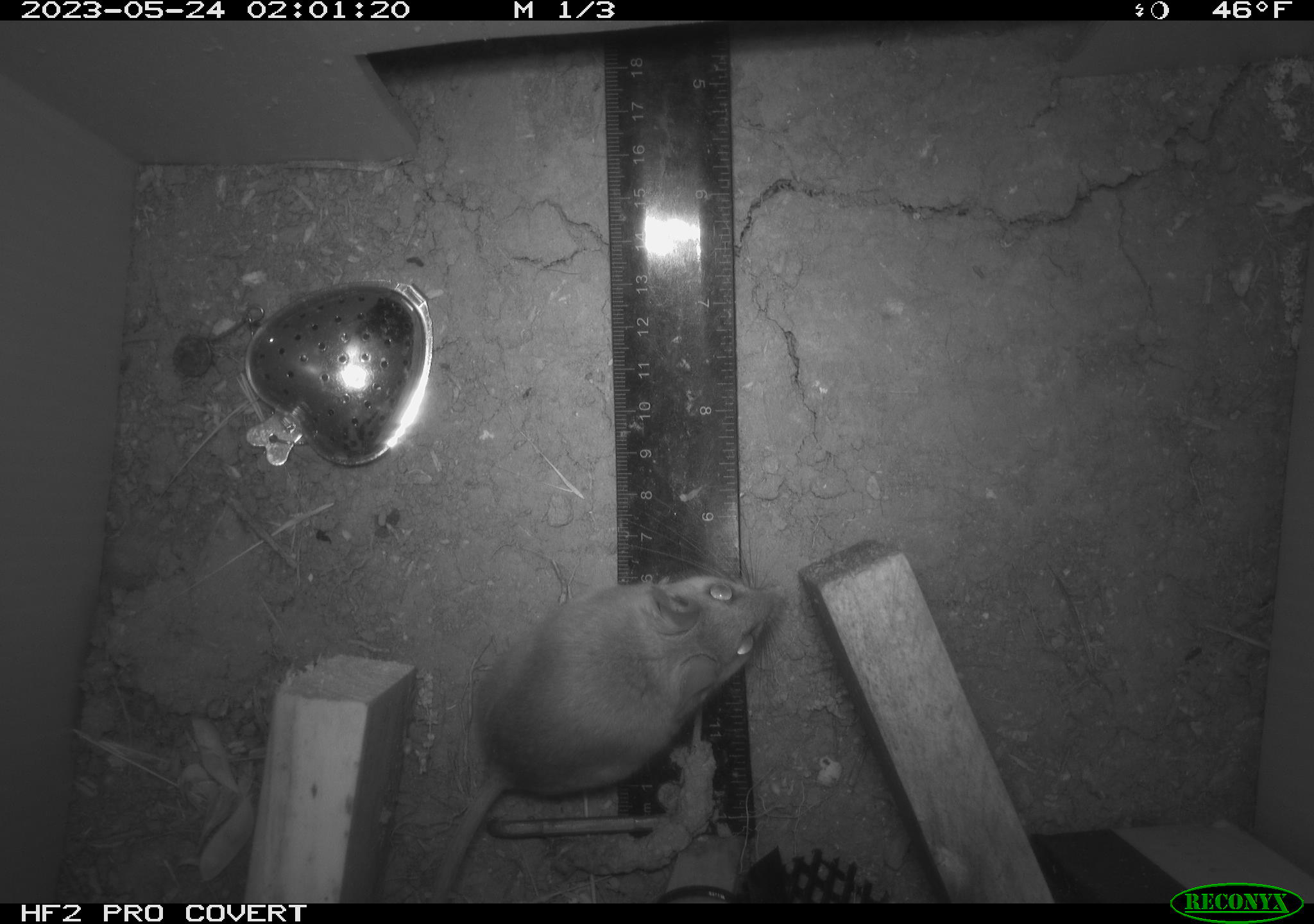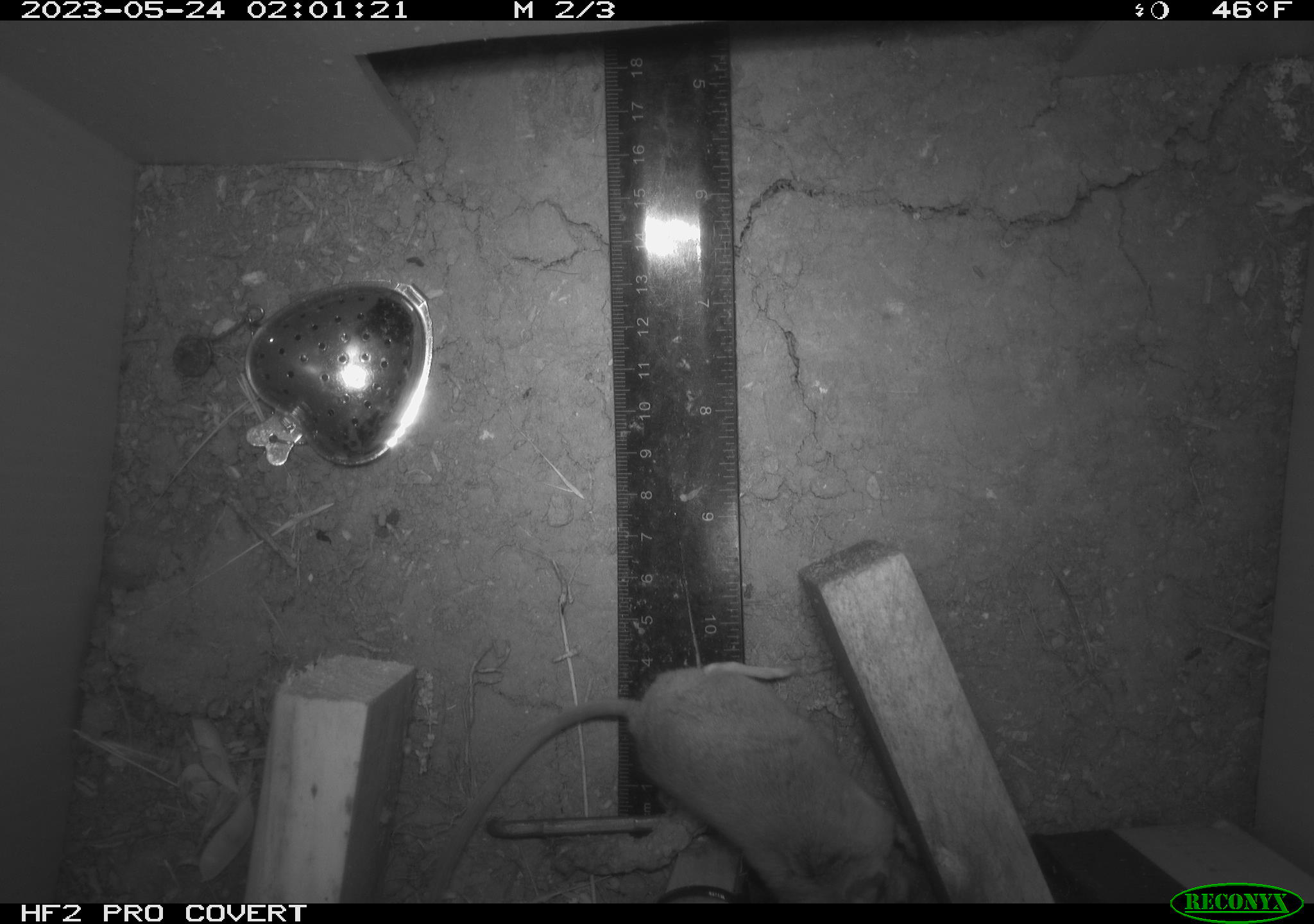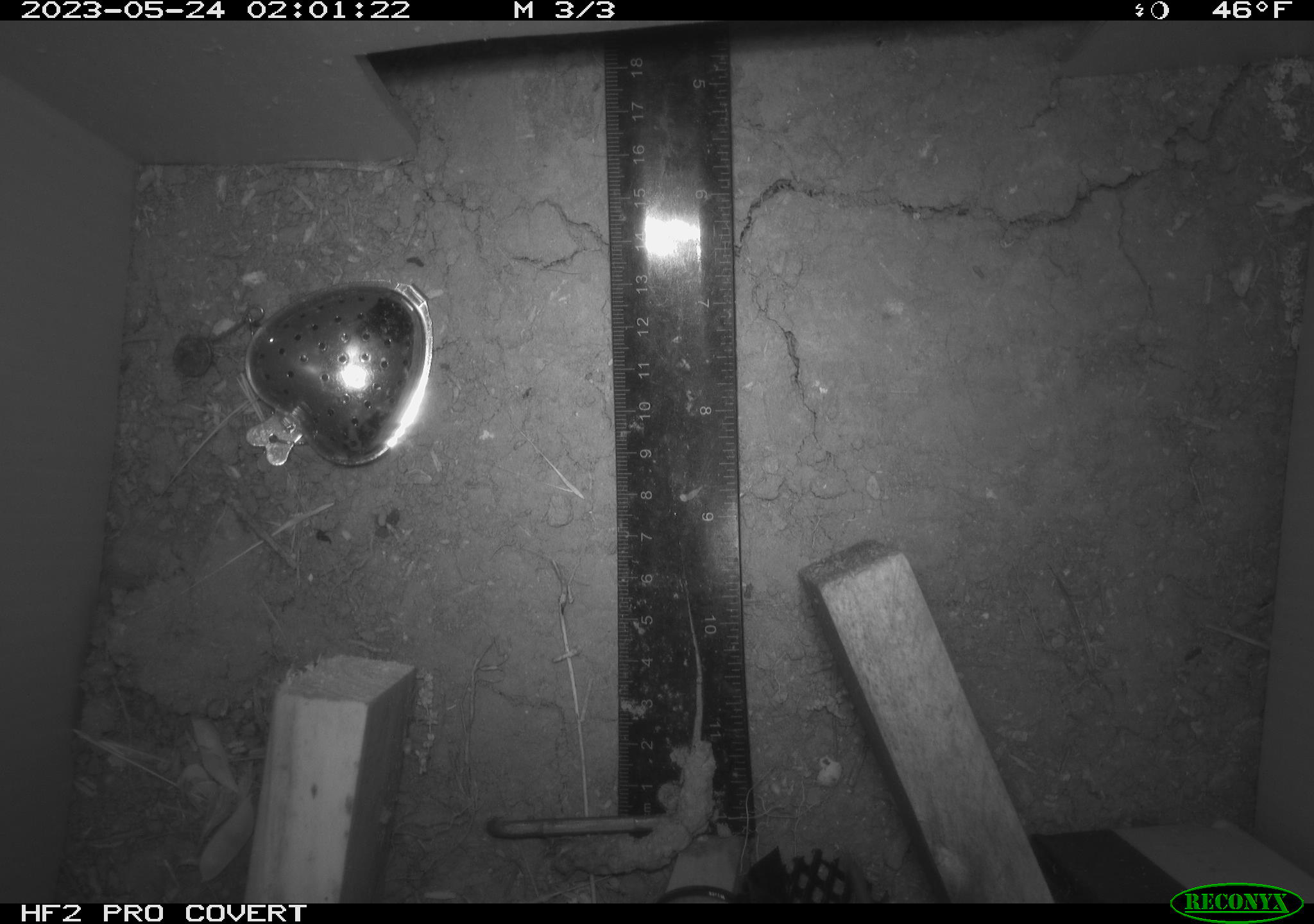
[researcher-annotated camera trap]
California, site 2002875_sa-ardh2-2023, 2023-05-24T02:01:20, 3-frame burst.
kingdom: Animalia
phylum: Chordata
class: Mammalia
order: Rodentia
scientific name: Rodentia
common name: mouse species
Mouse species (Rodentia).